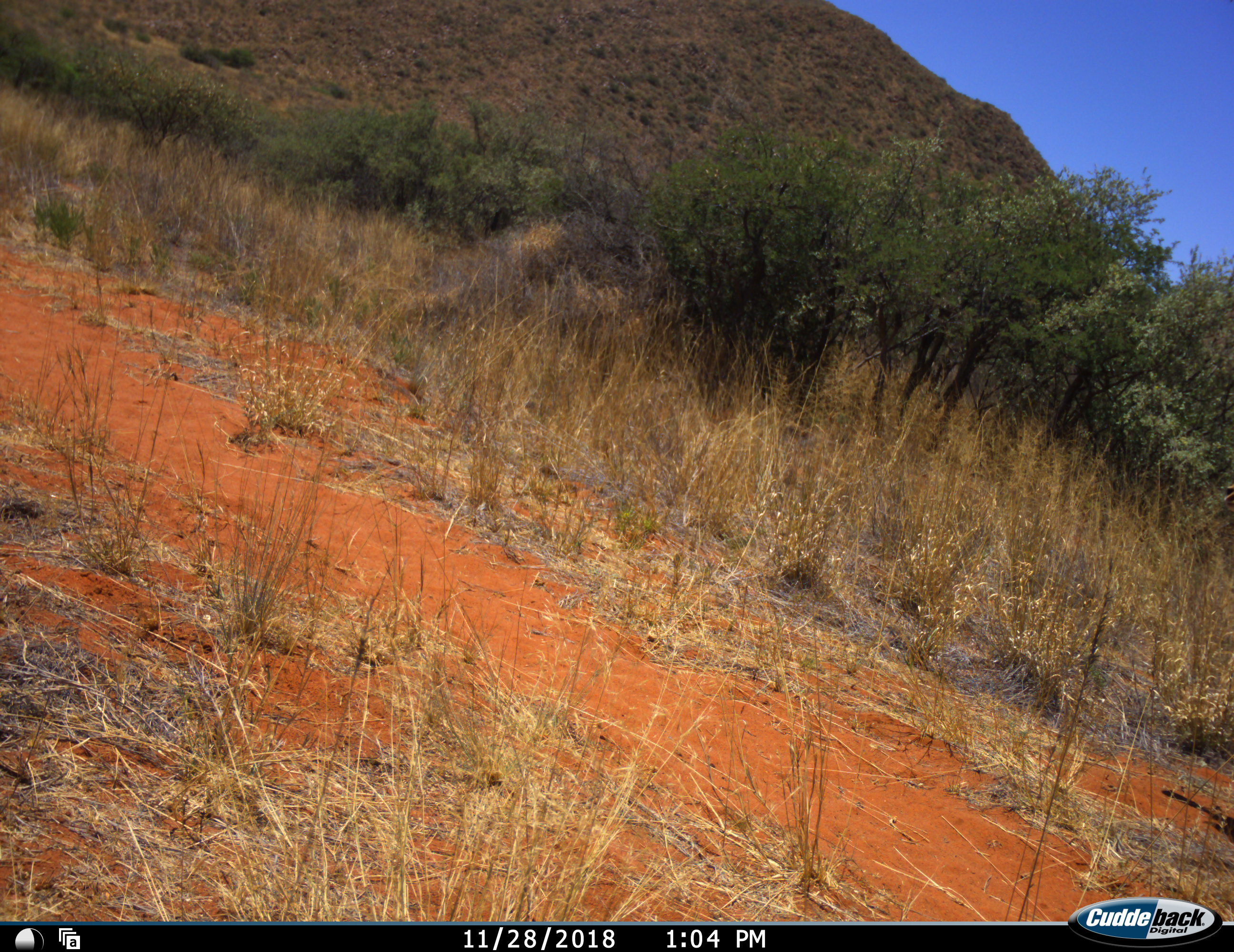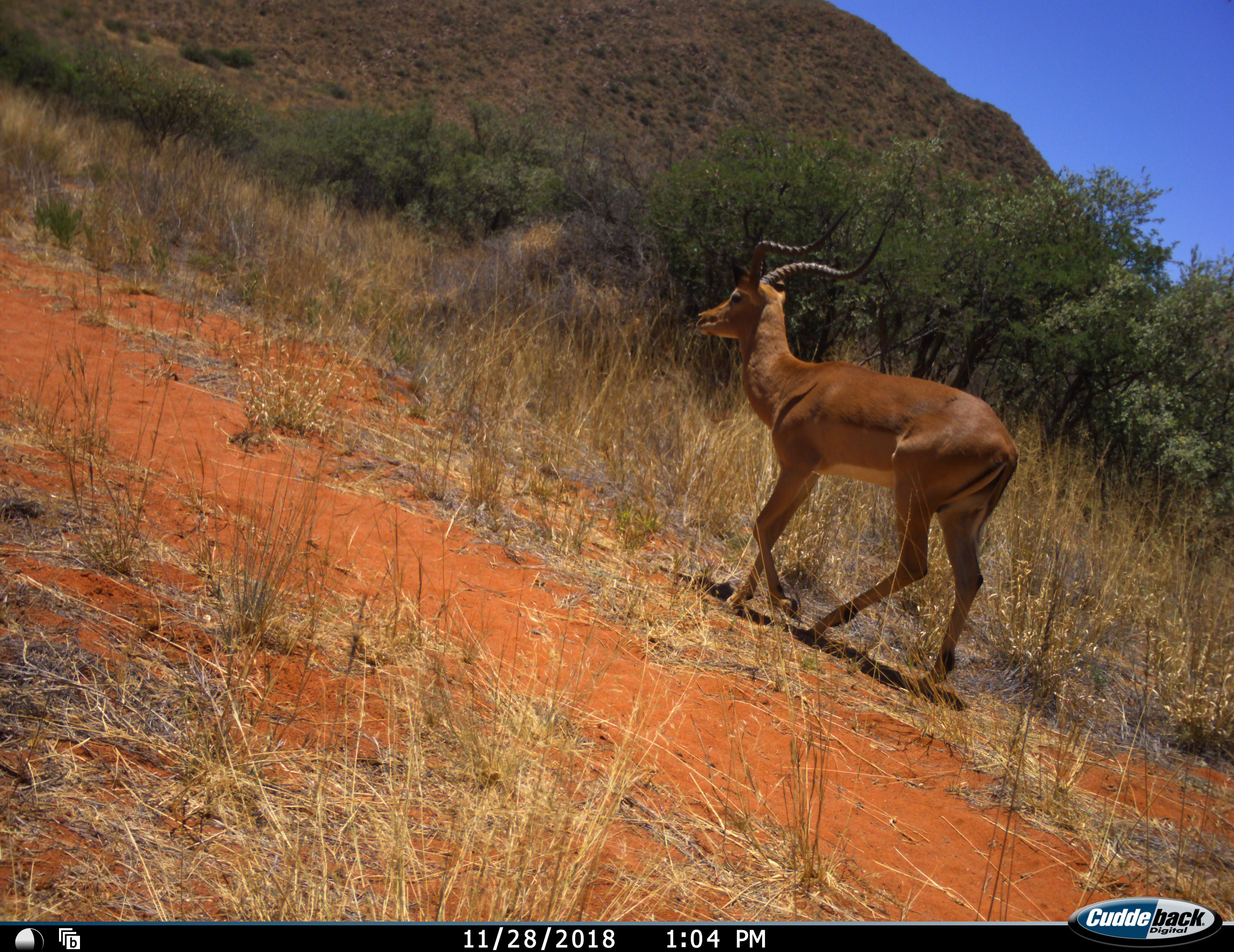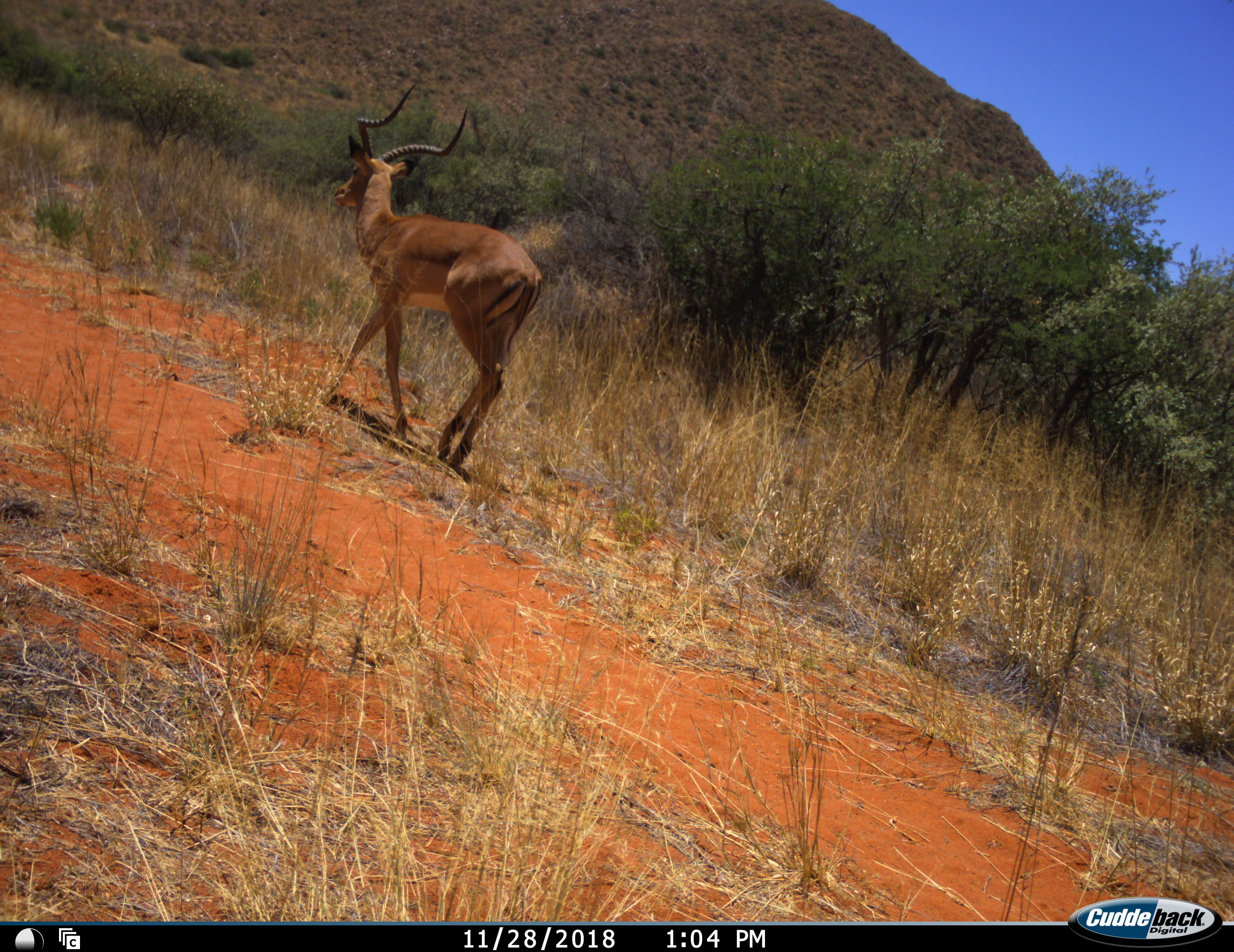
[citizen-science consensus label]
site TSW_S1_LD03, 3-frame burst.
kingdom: Animalia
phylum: Chordata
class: Mammalia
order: Artiodactyla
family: Bovidae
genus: Aepyceros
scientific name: Aepyceros melampus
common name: impala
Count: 1.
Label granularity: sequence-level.